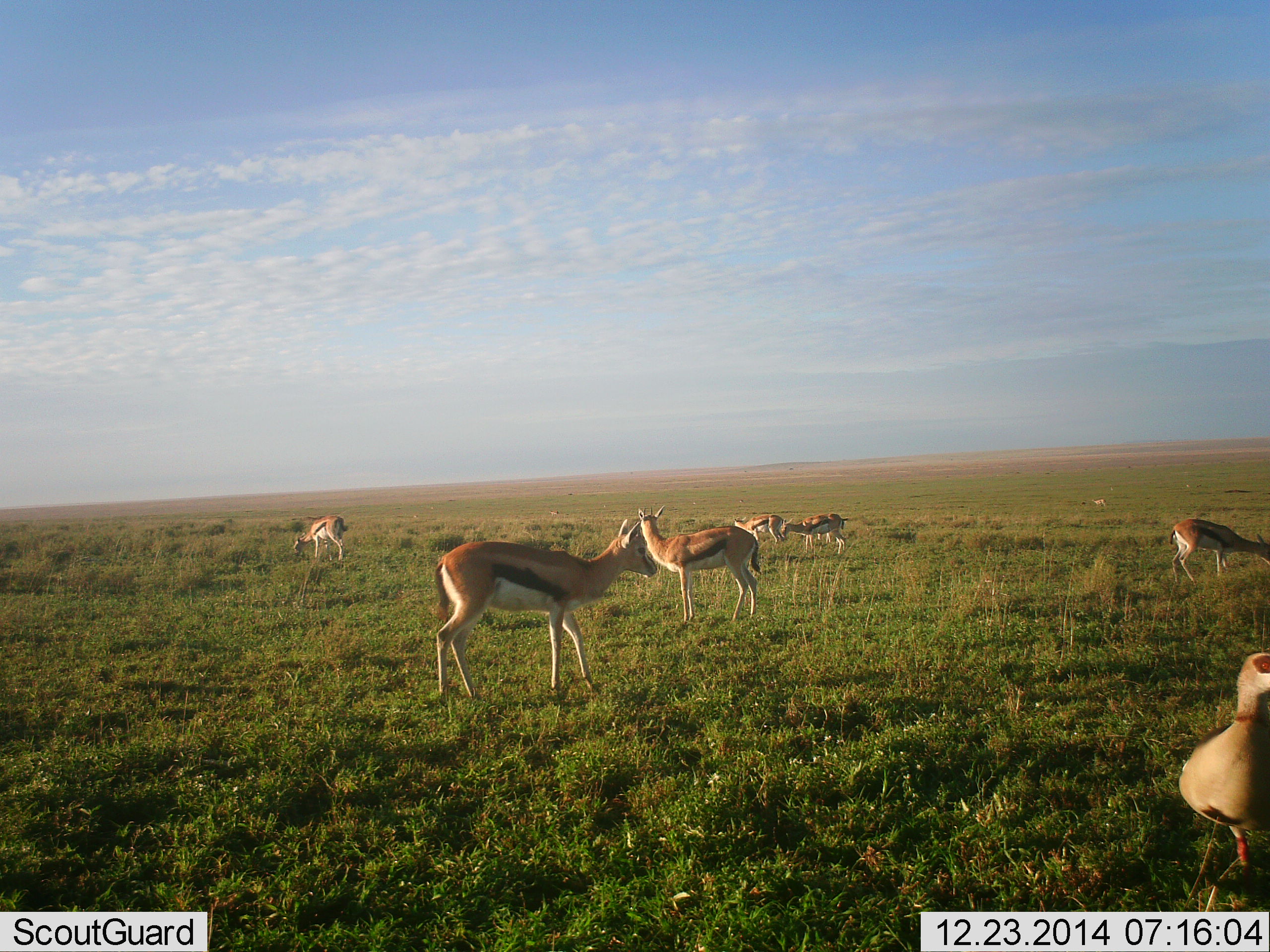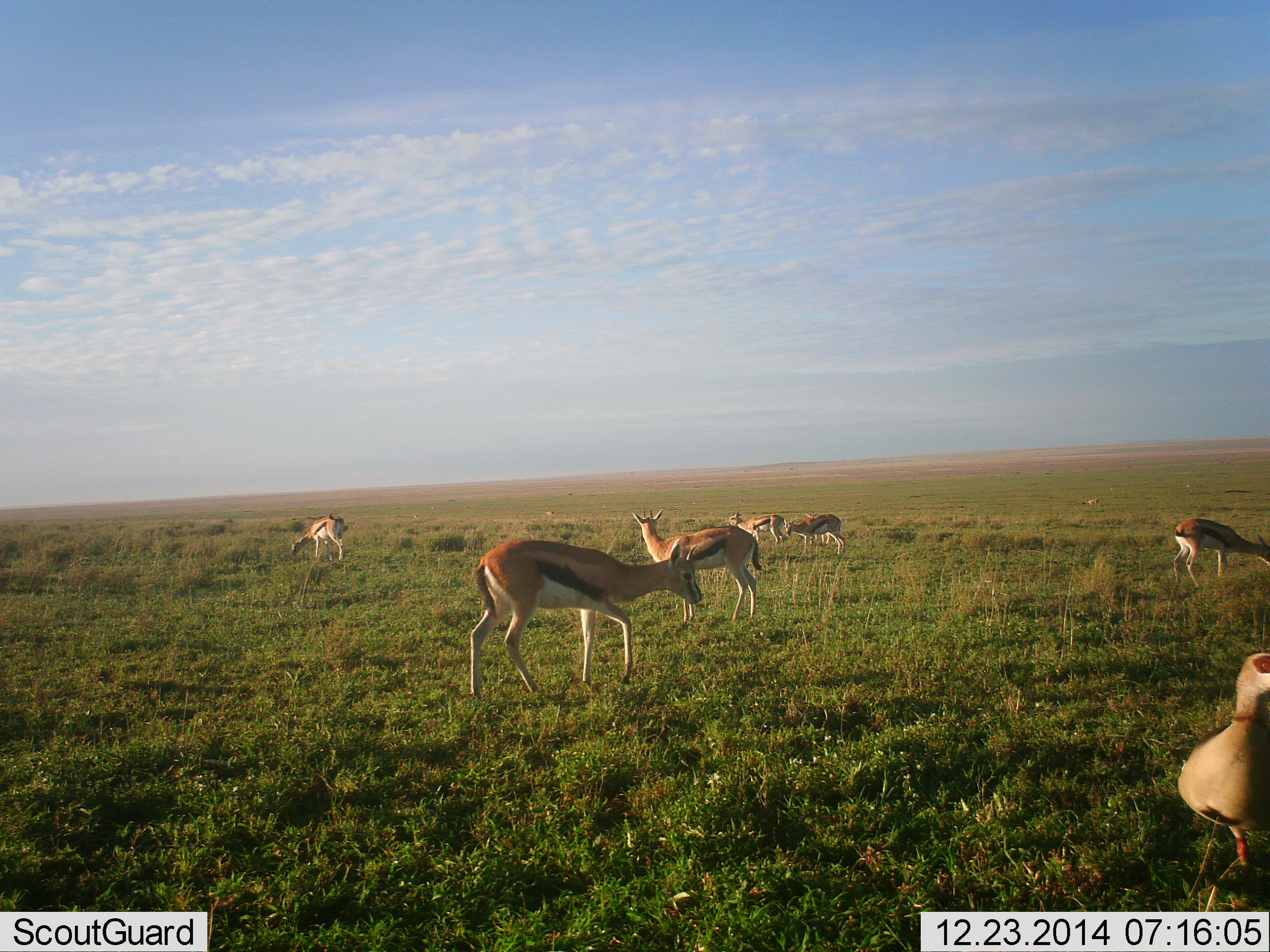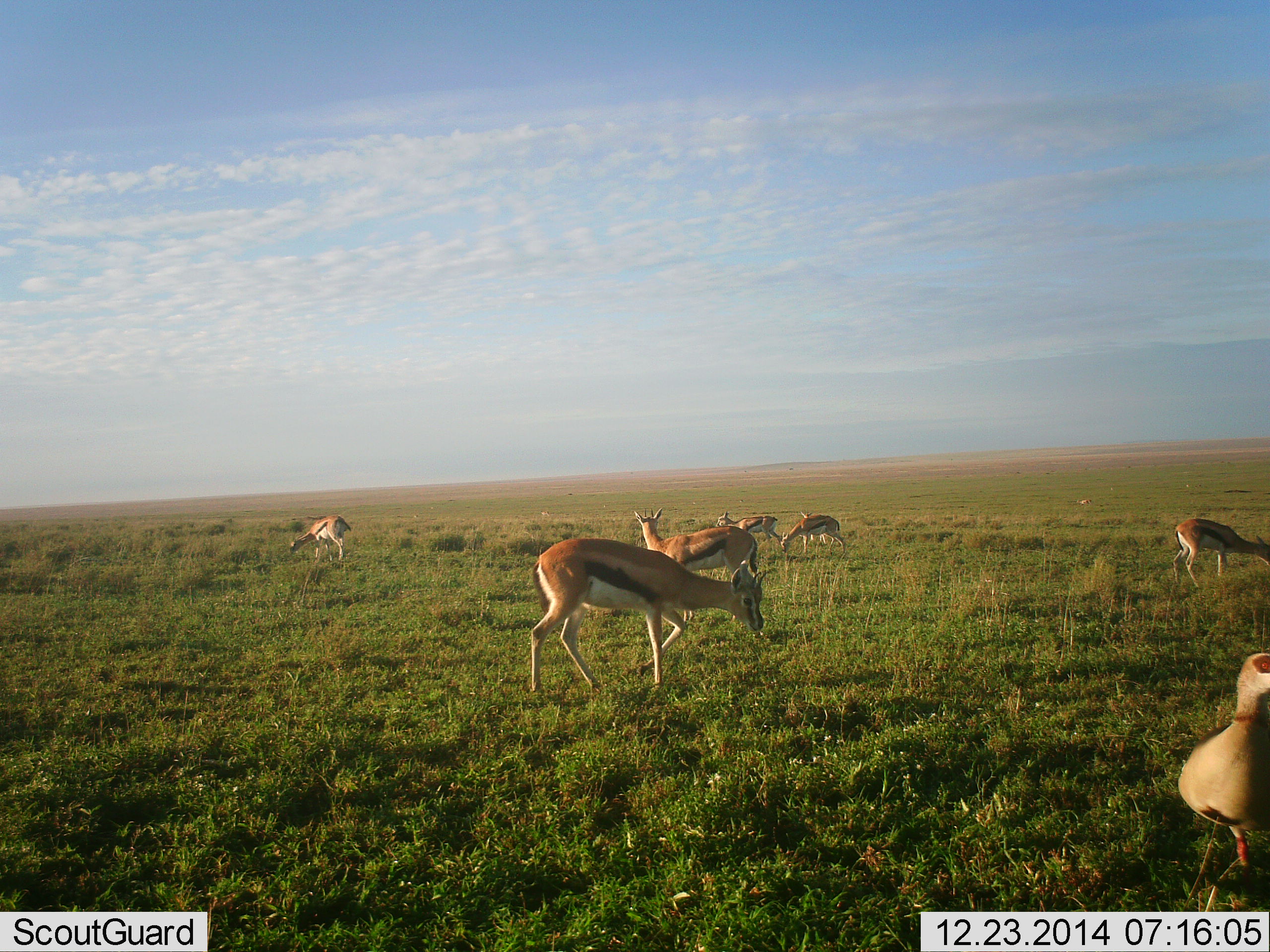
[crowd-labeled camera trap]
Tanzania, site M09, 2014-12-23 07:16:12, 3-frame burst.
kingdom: Animalia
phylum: Chordata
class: Mammalia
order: Artiodactyla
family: Bovidae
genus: Eudorcas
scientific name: Eudorcas thomsonii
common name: thomson's gazelle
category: gazellethomsons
Gazellethomsons (thomson's gazelle) (Eudorcas thomsonii), count 6. Behavior (volunteer vote fractions): standing 84%, resting 5%, moving 58%, interacting 0%. Young present (vote fraction): 0%. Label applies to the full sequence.